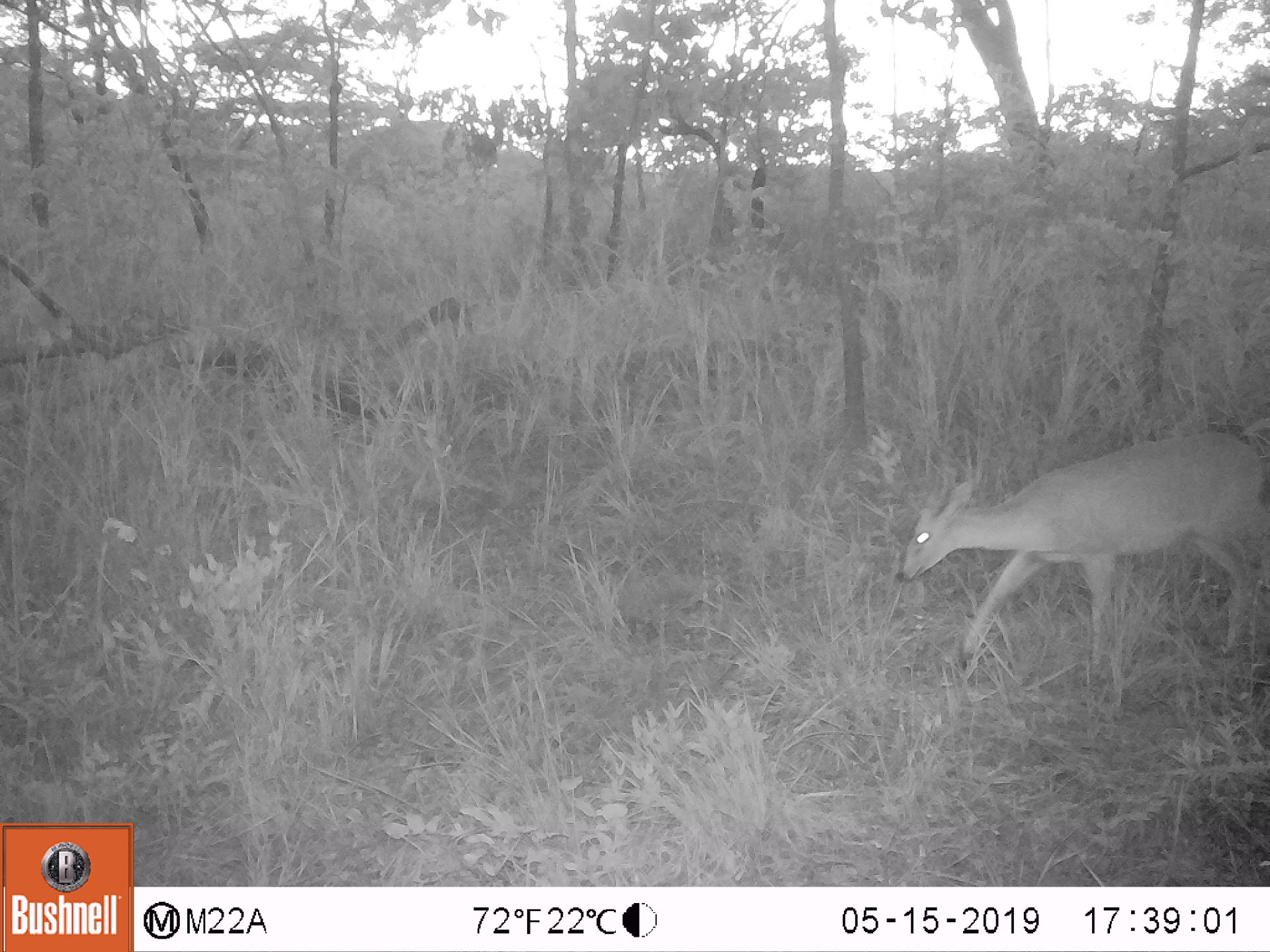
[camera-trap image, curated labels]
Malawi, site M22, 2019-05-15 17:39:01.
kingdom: Animalia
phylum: Chordata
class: Mammalia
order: Artiodactyla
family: Bovidae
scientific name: Antilopinae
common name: small antelope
Small antelope (Antilopinae), count 1.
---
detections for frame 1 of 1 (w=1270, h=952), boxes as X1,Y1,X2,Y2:
small antelope: 893,422,1268,682